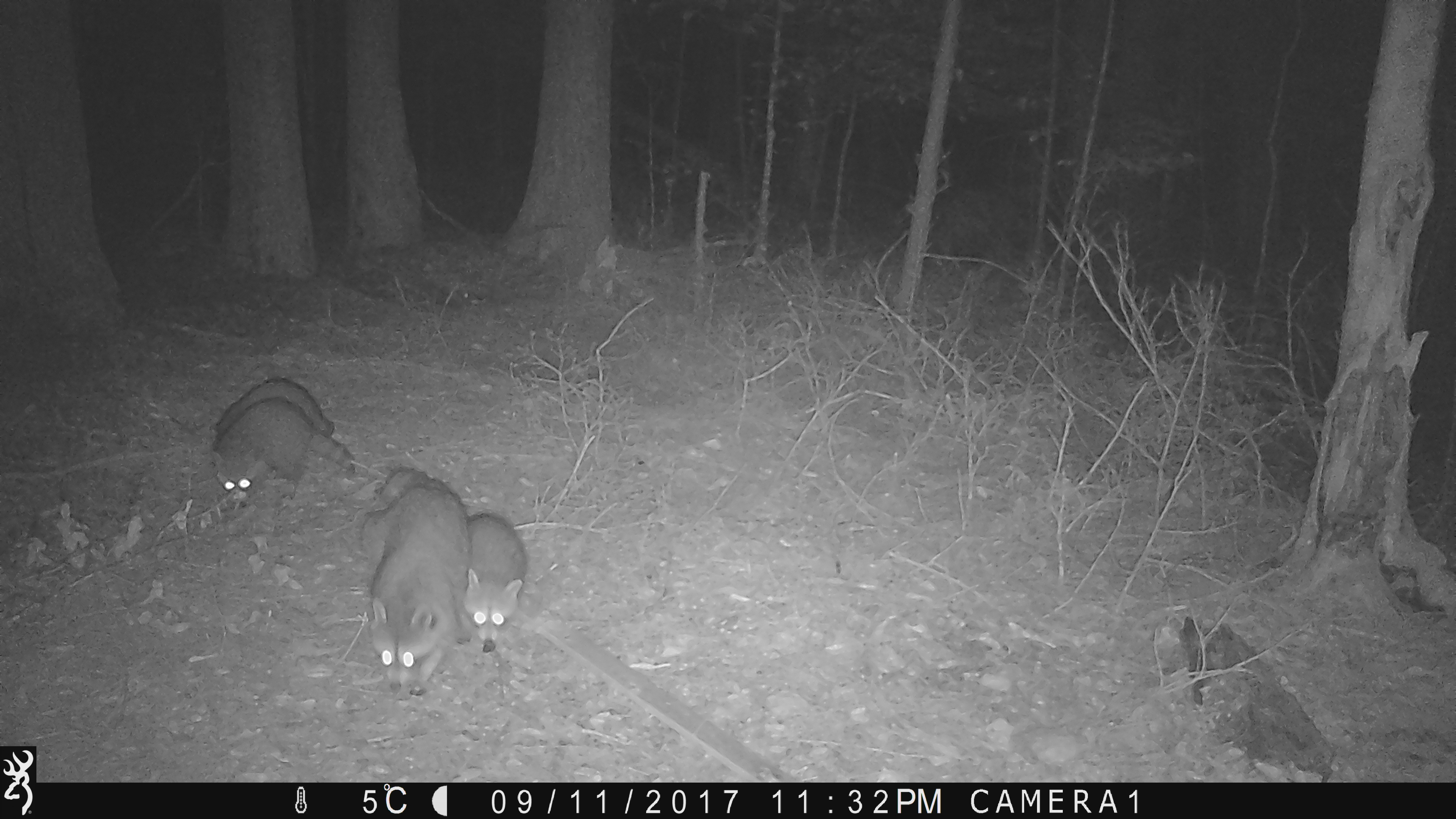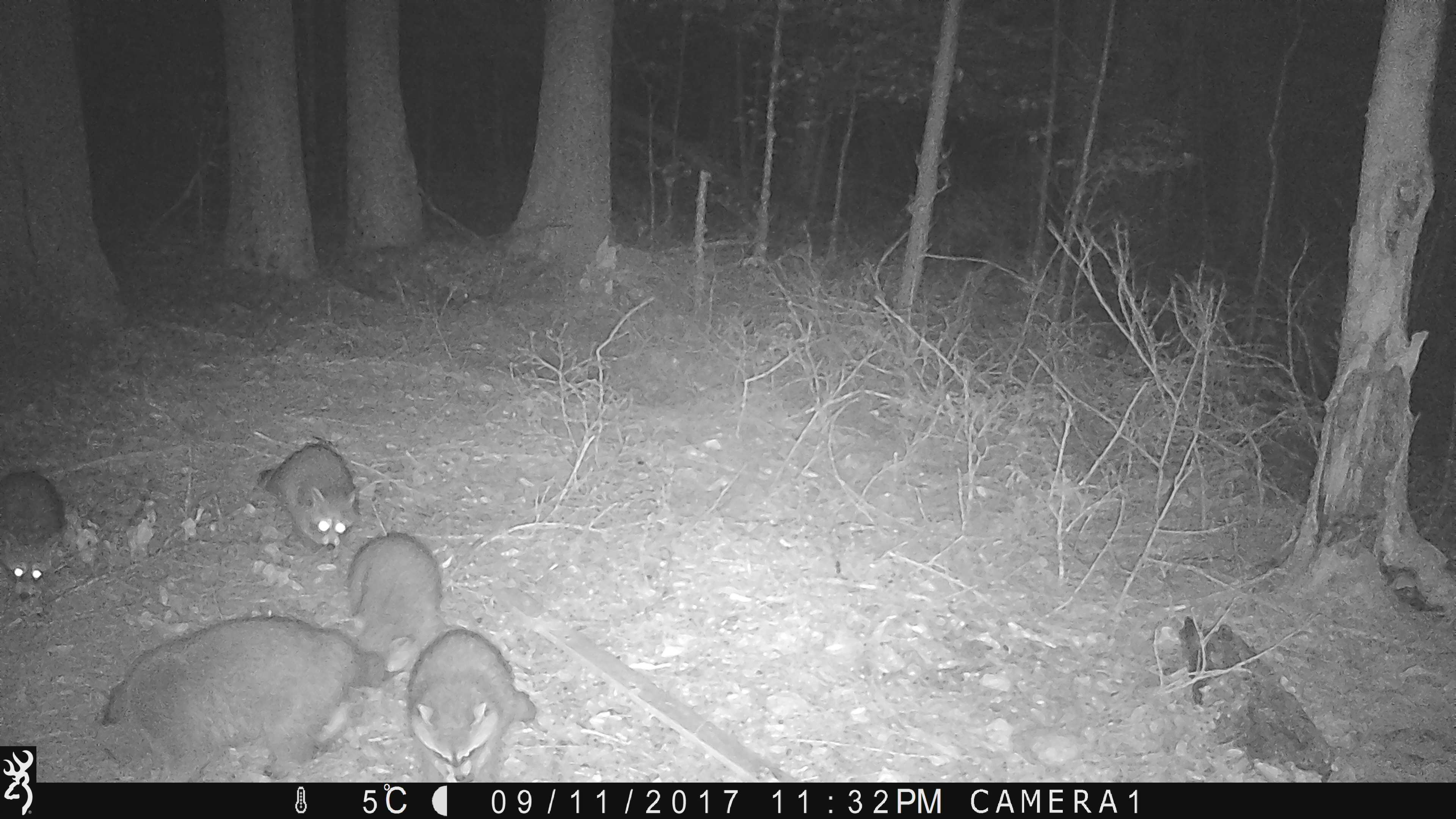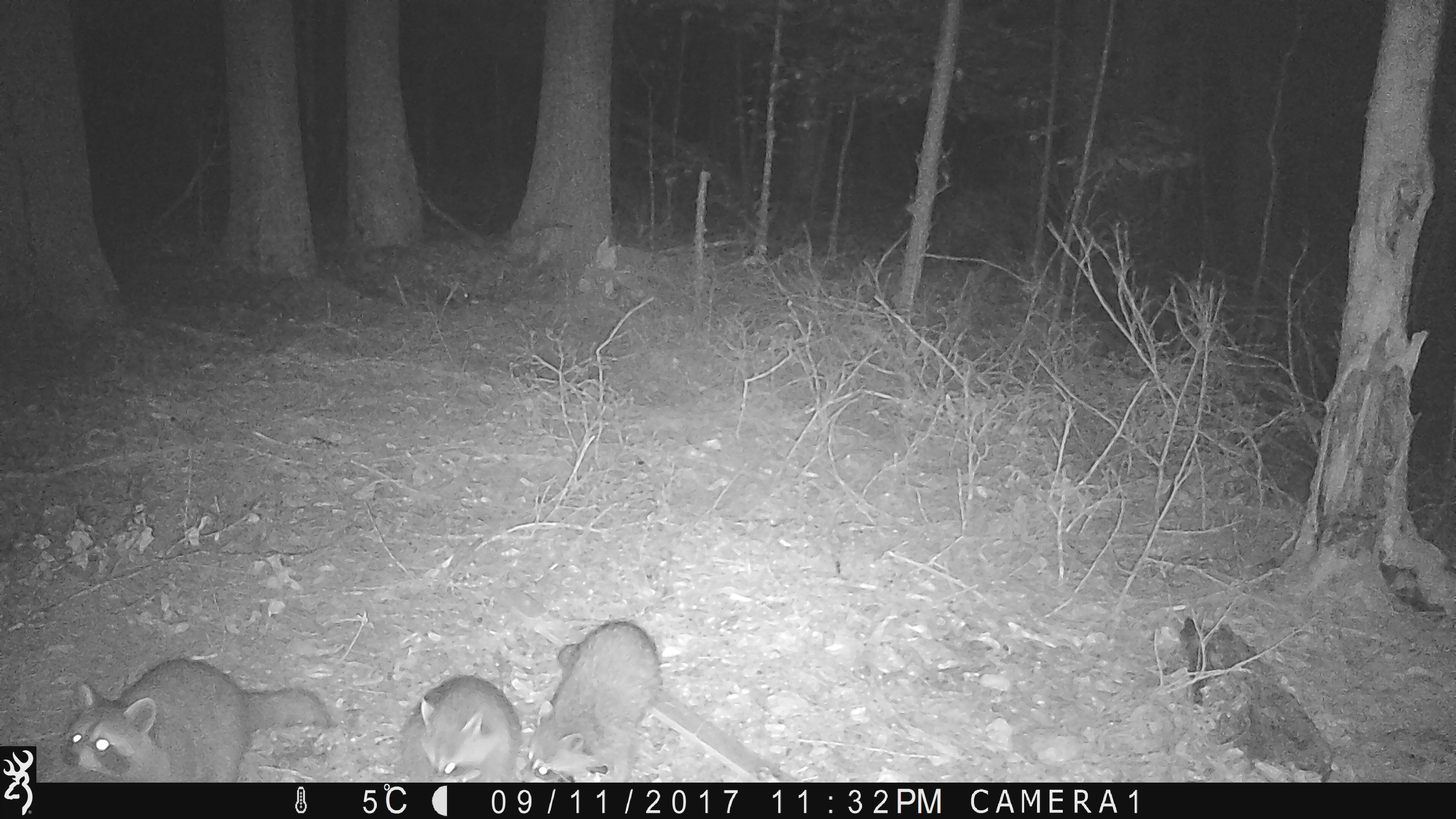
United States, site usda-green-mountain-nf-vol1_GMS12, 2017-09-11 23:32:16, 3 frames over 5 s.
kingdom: Animalia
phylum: Chordata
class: Mammalia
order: Carnivora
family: Procyonidae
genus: Procyon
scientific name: Procyon lotor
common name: raccoon